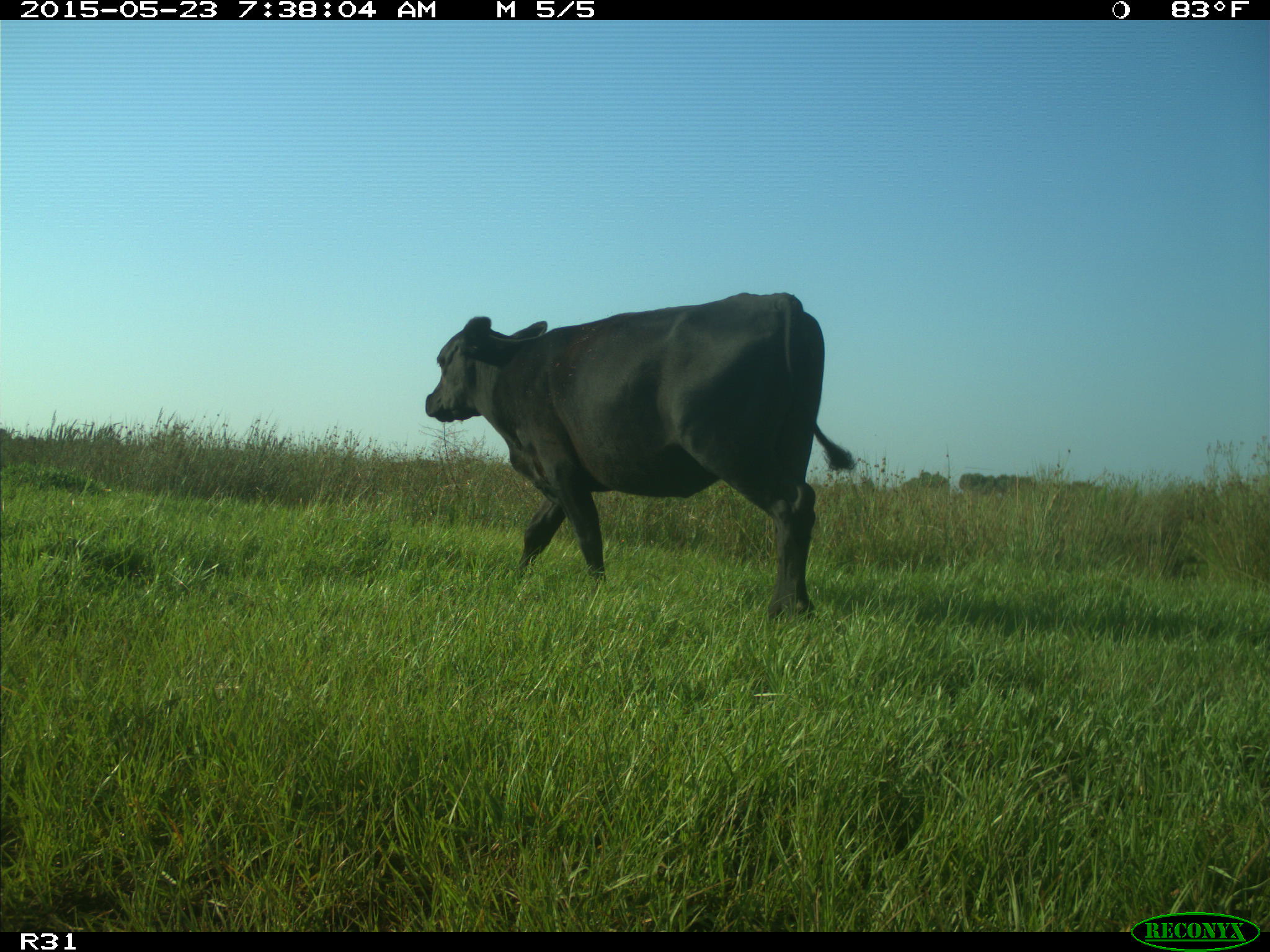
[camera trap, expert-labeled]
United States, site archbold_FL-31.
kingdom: Animalia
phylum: Chordata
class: Mammalia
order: Artiodactyla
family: Bovidae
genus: Bos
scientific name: Bos taurus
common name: domestic cow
Bos taurus (domestic cow).